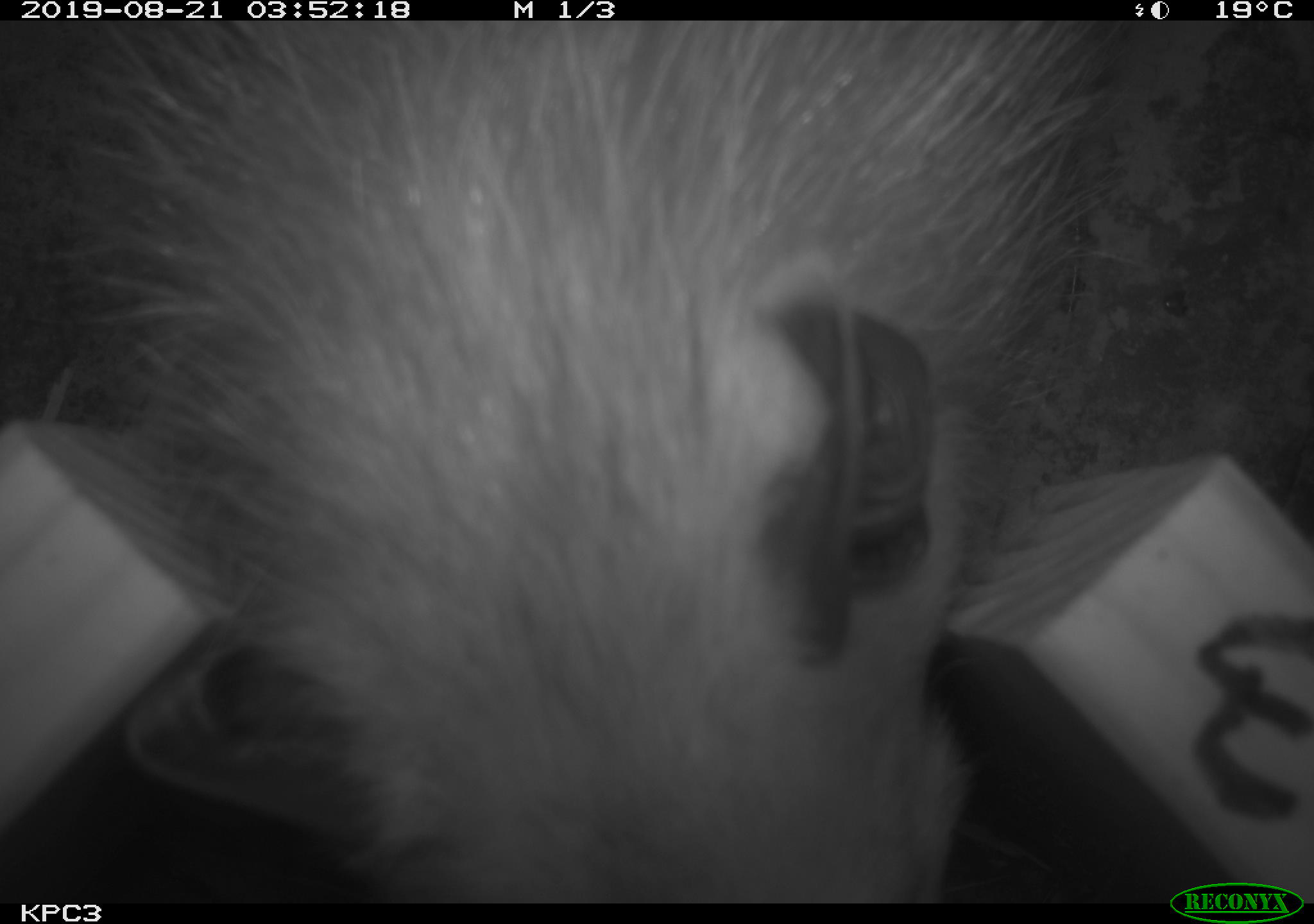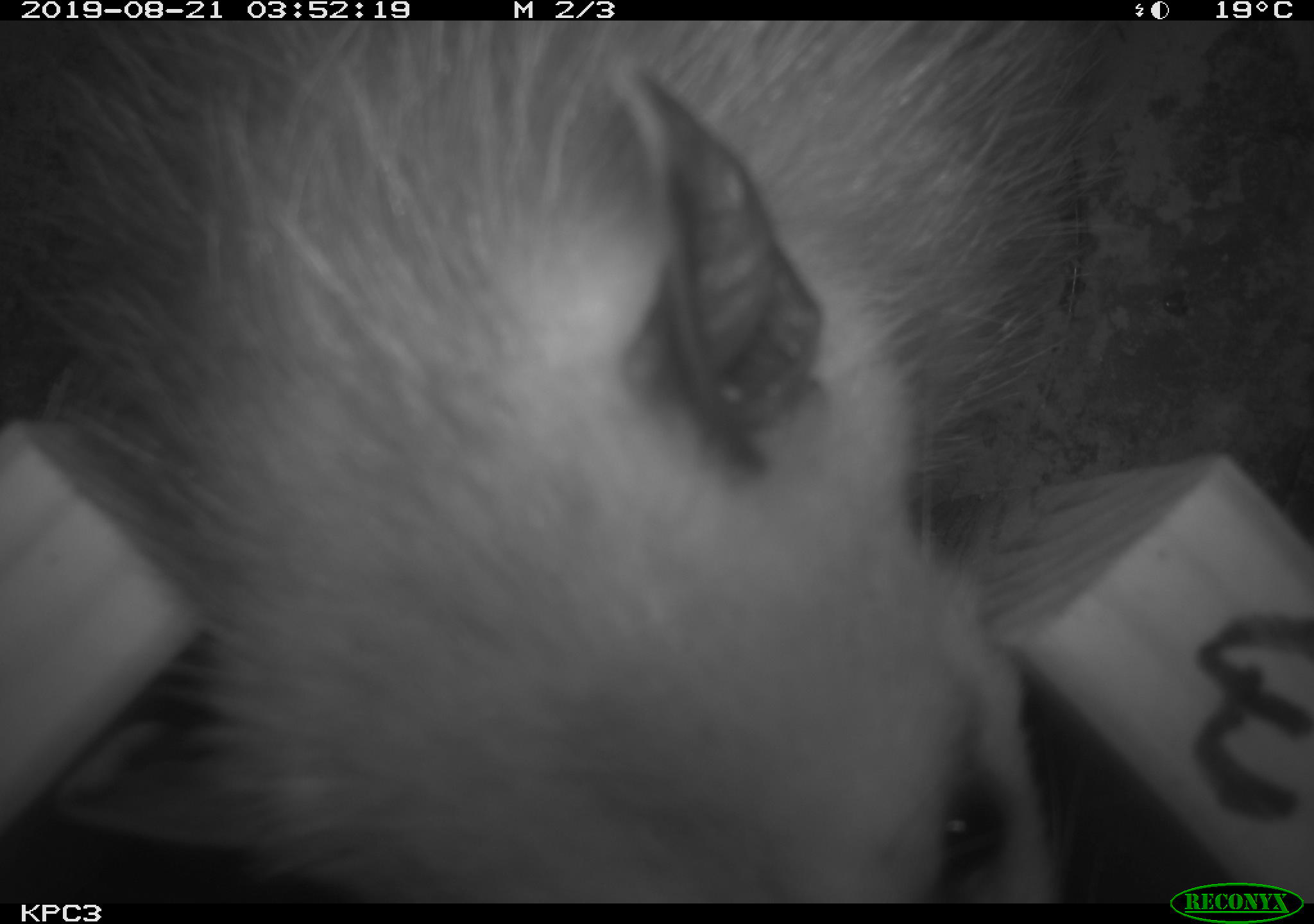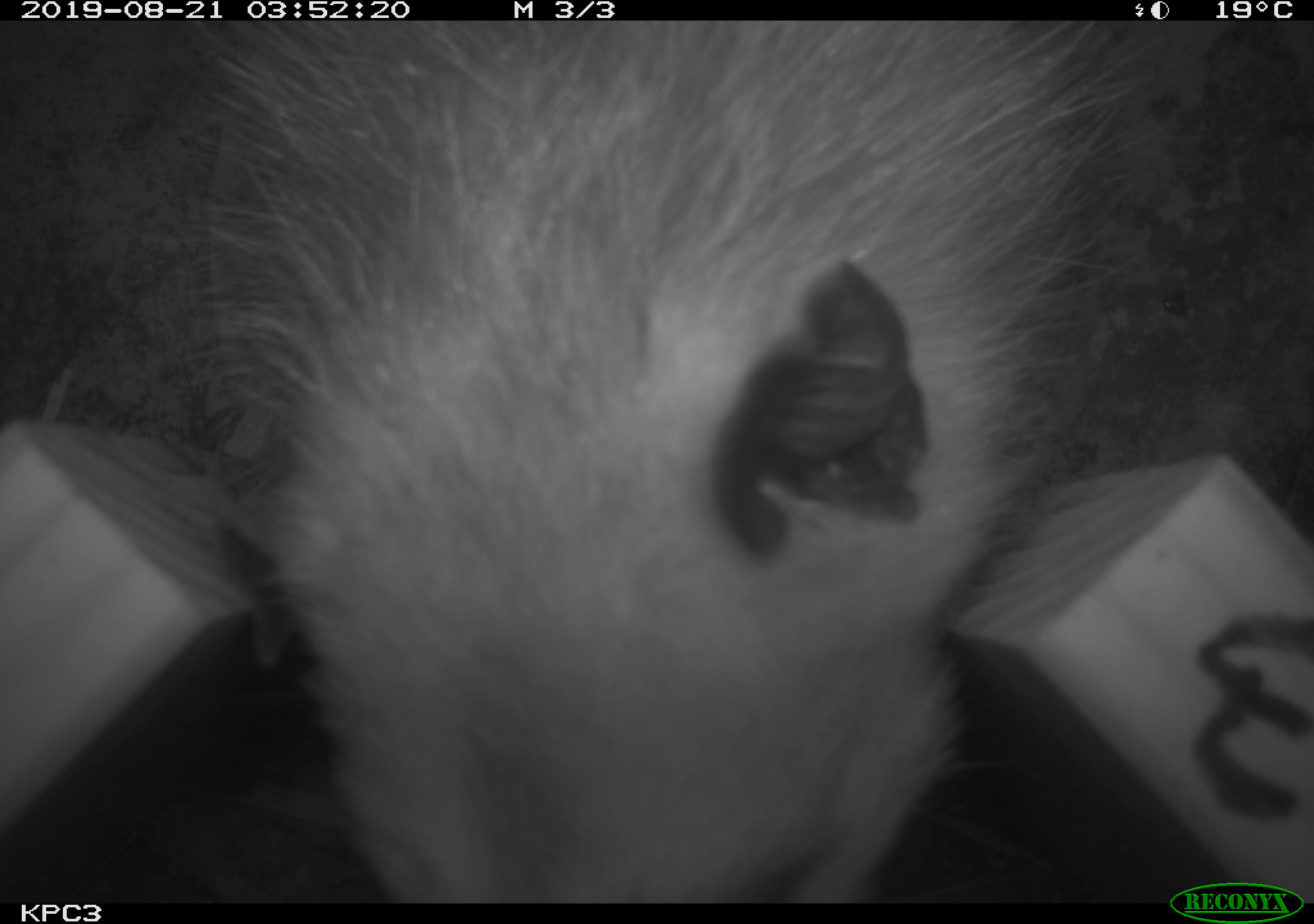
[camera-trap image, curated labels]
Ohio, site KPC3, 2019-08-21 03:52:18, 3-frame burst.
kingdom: Animalia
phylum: Chordata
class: Mammalia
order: Didelphimorphia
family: Didelphidae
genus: Didelphis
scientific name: Didelphis virginiana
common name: virginia opossum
Virginia opossum (Didelphis virginiana).